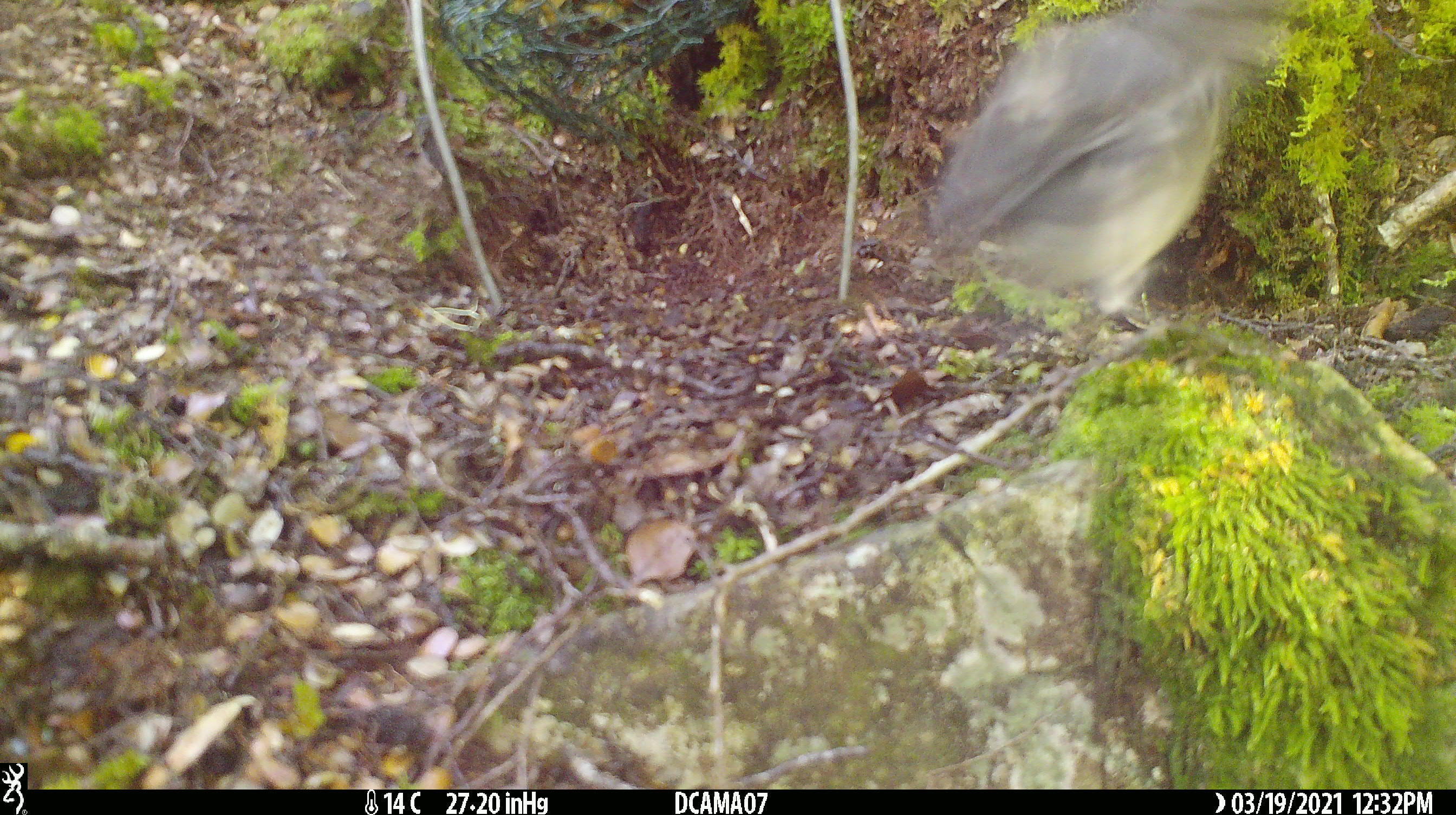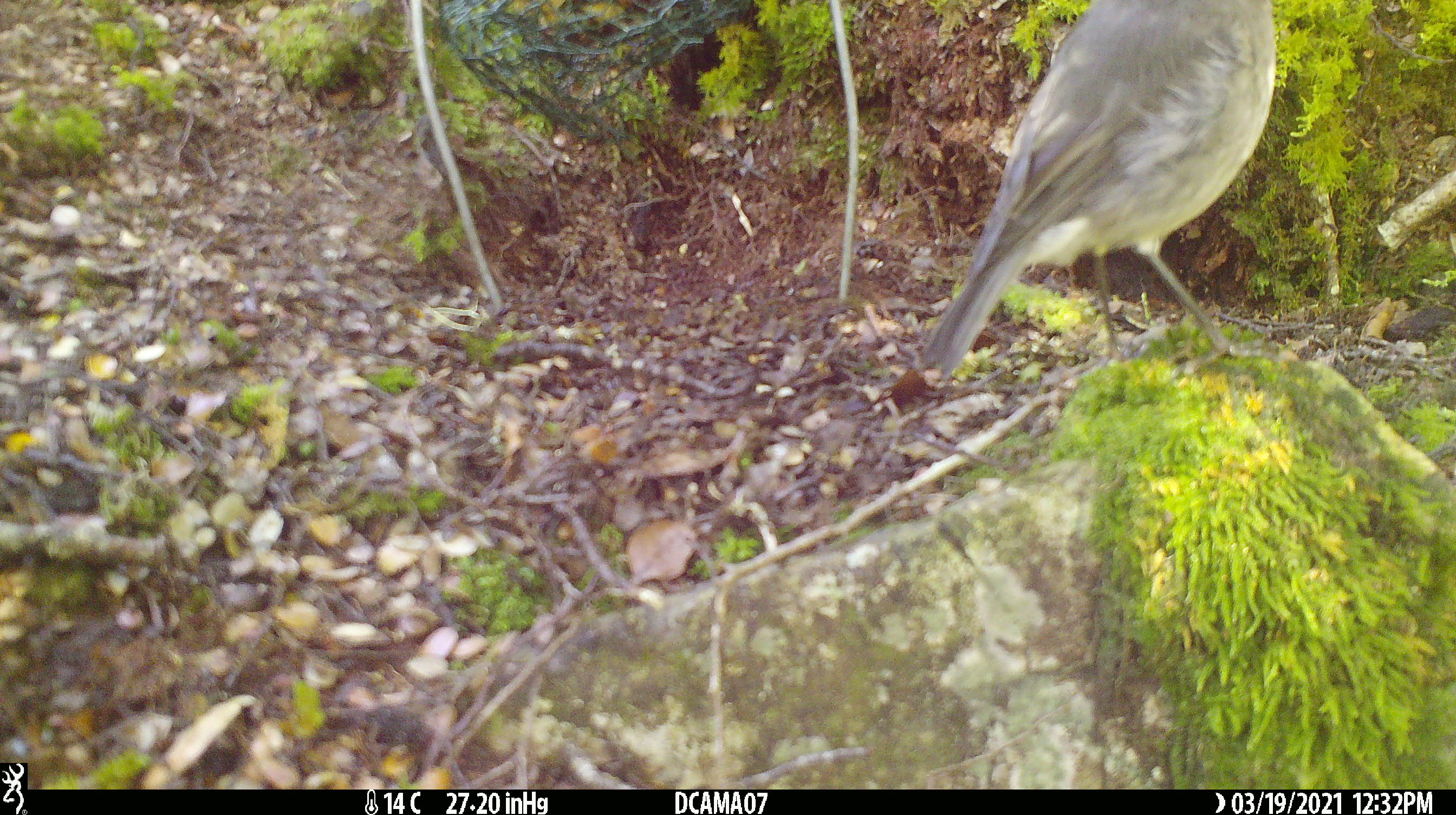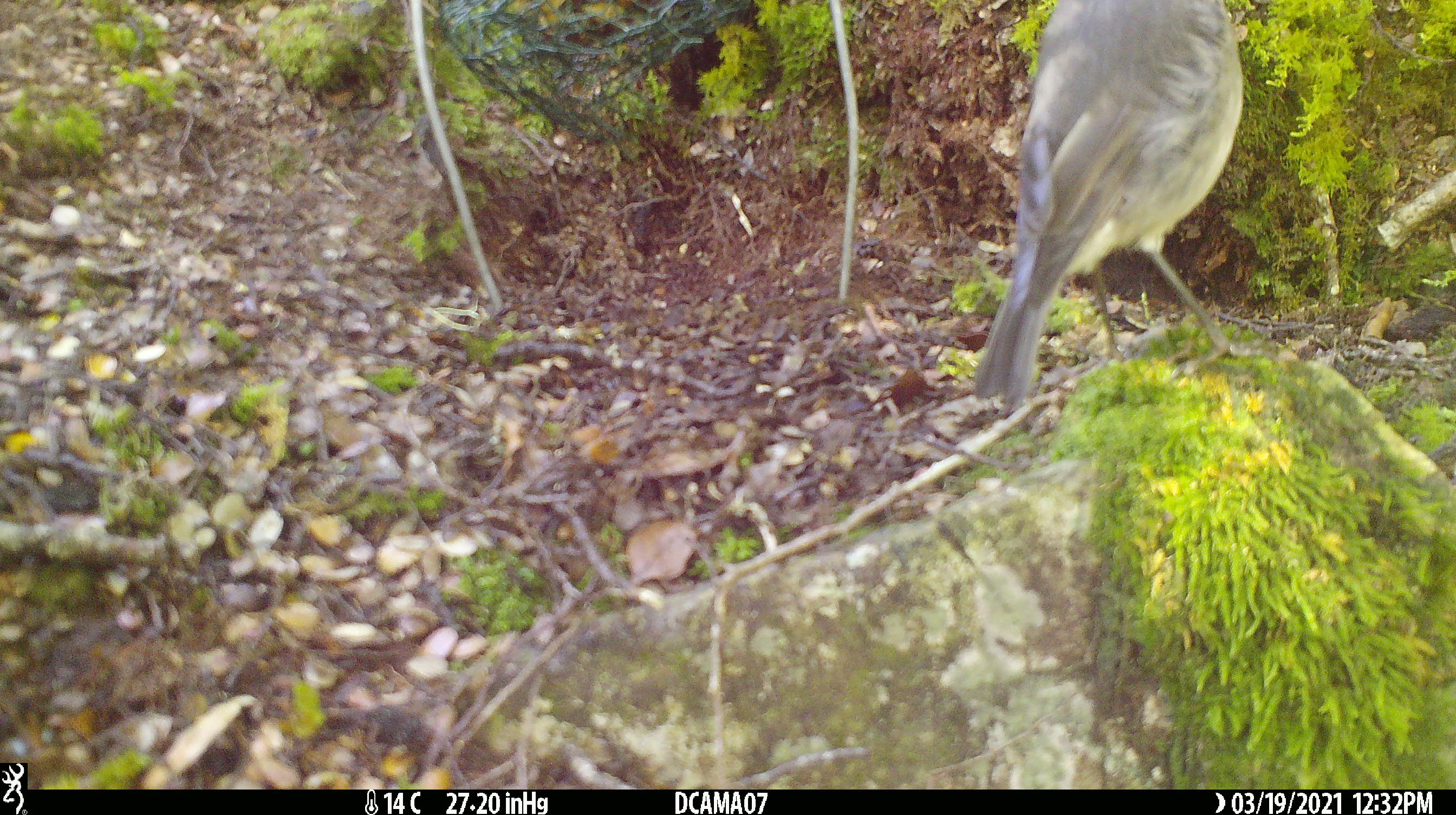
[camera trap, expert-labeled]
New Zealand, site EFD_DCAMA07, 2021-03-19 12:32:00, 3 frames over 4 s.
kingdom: Animalia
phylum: Chordata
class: Aves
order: Passeriformes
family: Petroicidae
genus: Petroica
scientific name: Petroica australis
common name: new zealand robin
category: robin